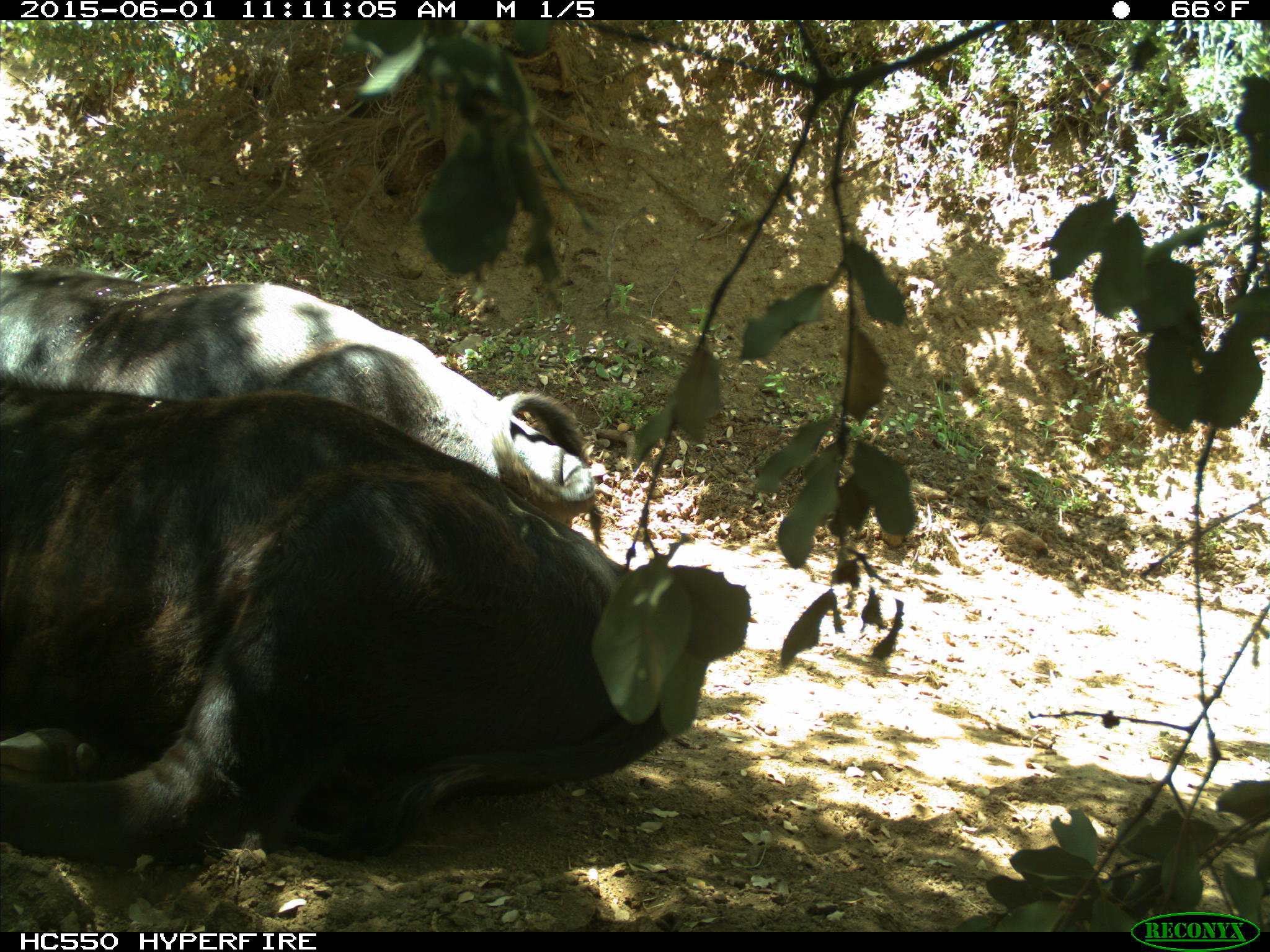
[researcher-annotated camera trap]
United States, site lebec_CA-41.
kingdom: Animalia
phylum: Chordata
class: Mammalia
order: Artiodactyla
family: Bovidae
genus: Bos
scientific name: Bos taurus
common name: domestic cow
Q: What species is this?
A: Bos taurus (domestic cow).